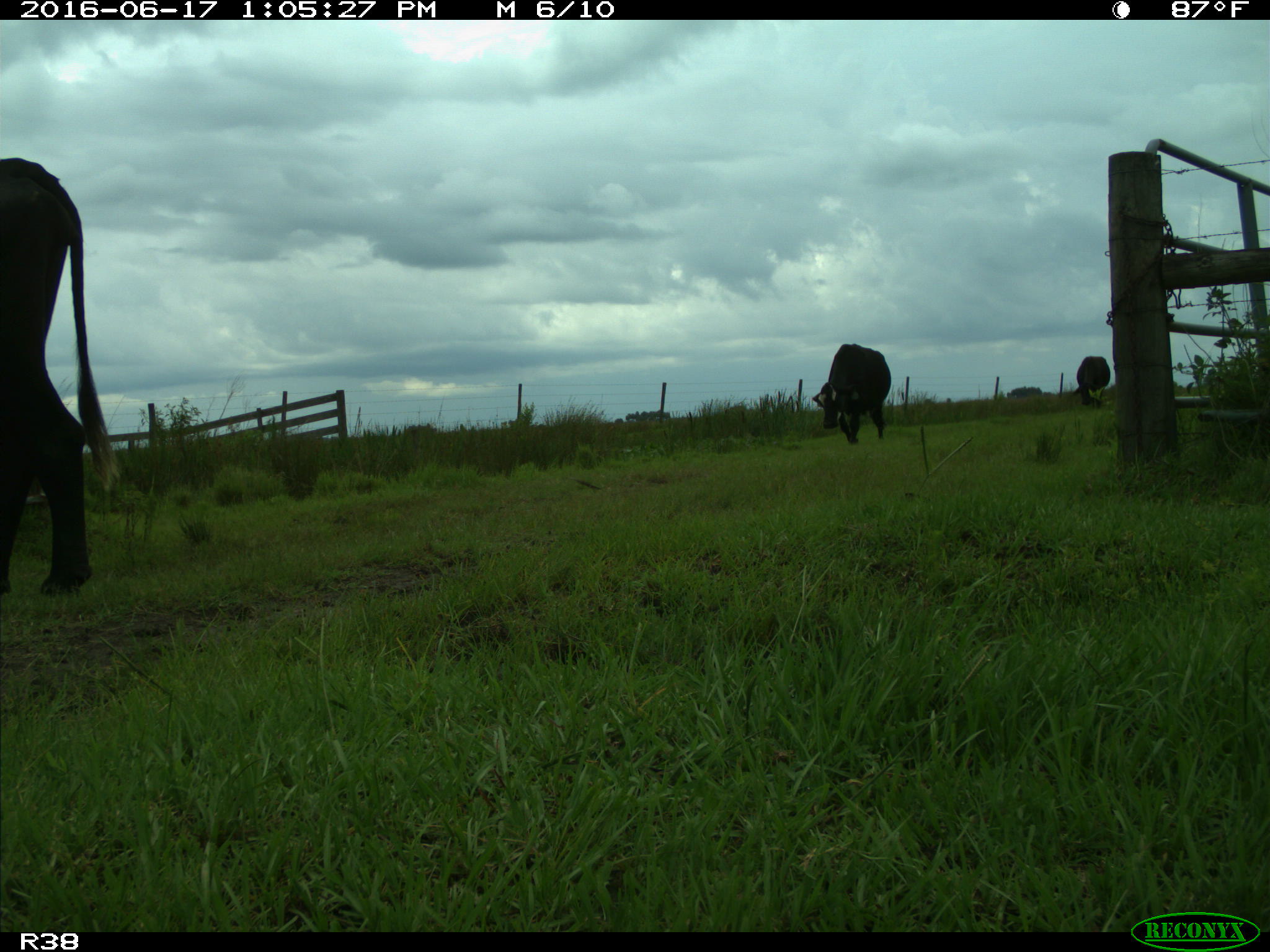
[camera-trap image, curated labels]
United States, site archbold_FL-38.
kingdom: Animalia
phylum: Chordata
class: Mammalia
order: Artiodactyla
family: Bovidae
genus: Bos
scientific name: Bos taurus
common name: domestic cow